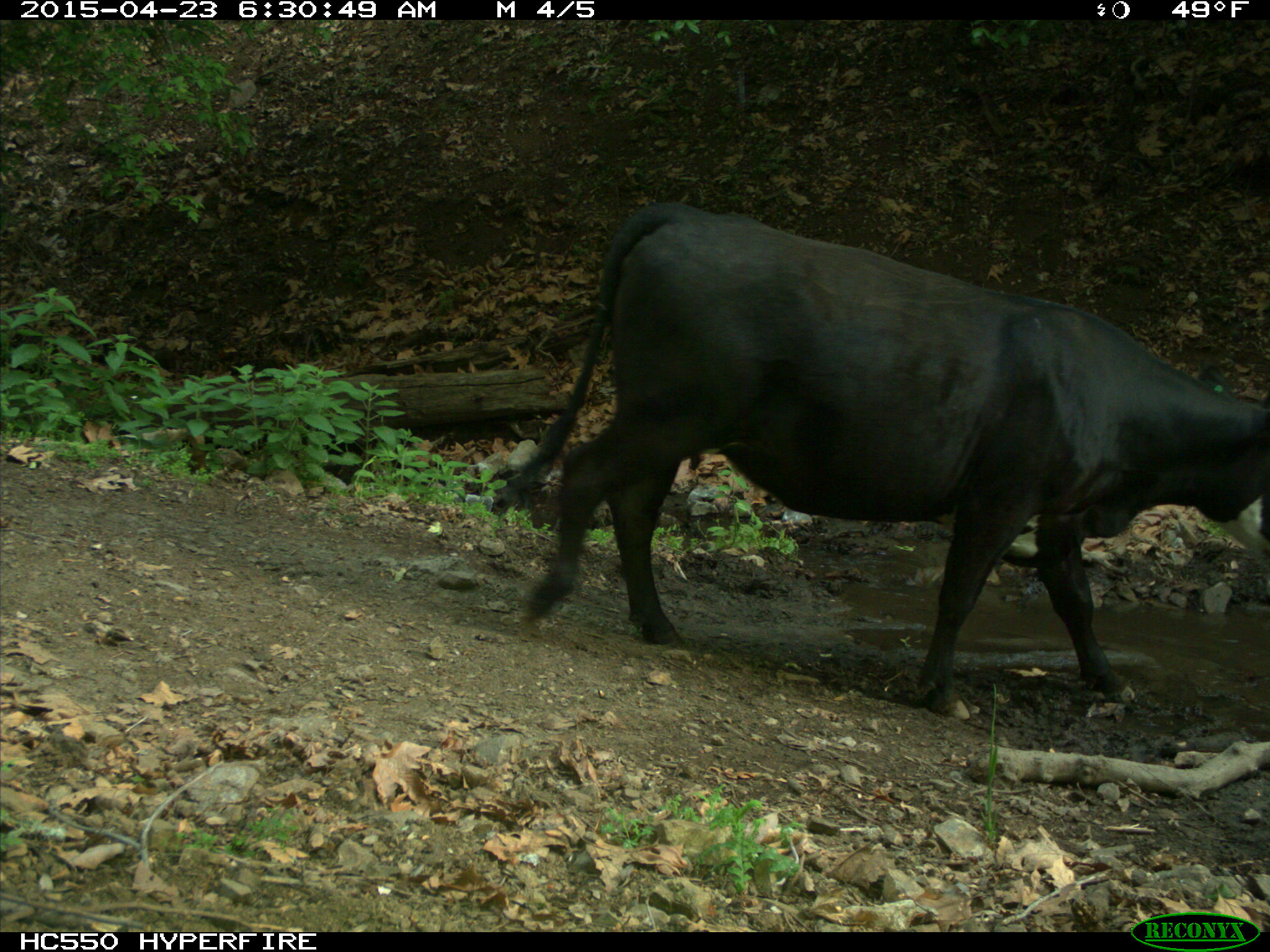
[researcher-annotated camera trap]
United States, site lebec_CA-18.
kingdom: Animalia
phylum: Chordata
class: Mammalia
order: Artiodactyla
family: Bovidae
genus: Bos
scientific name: Bos taurus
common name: domestic cow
Bos taurus (domestic cow).